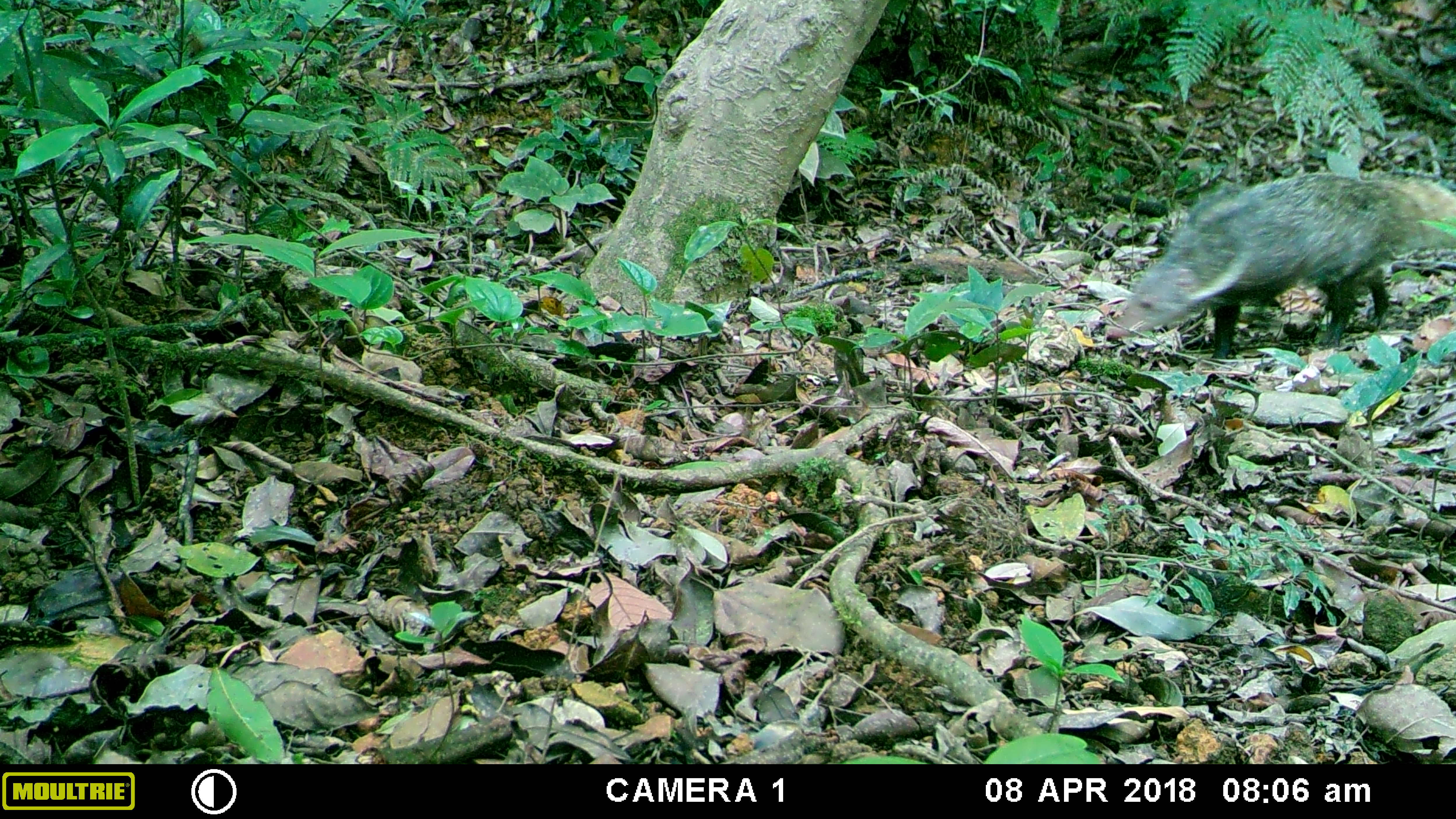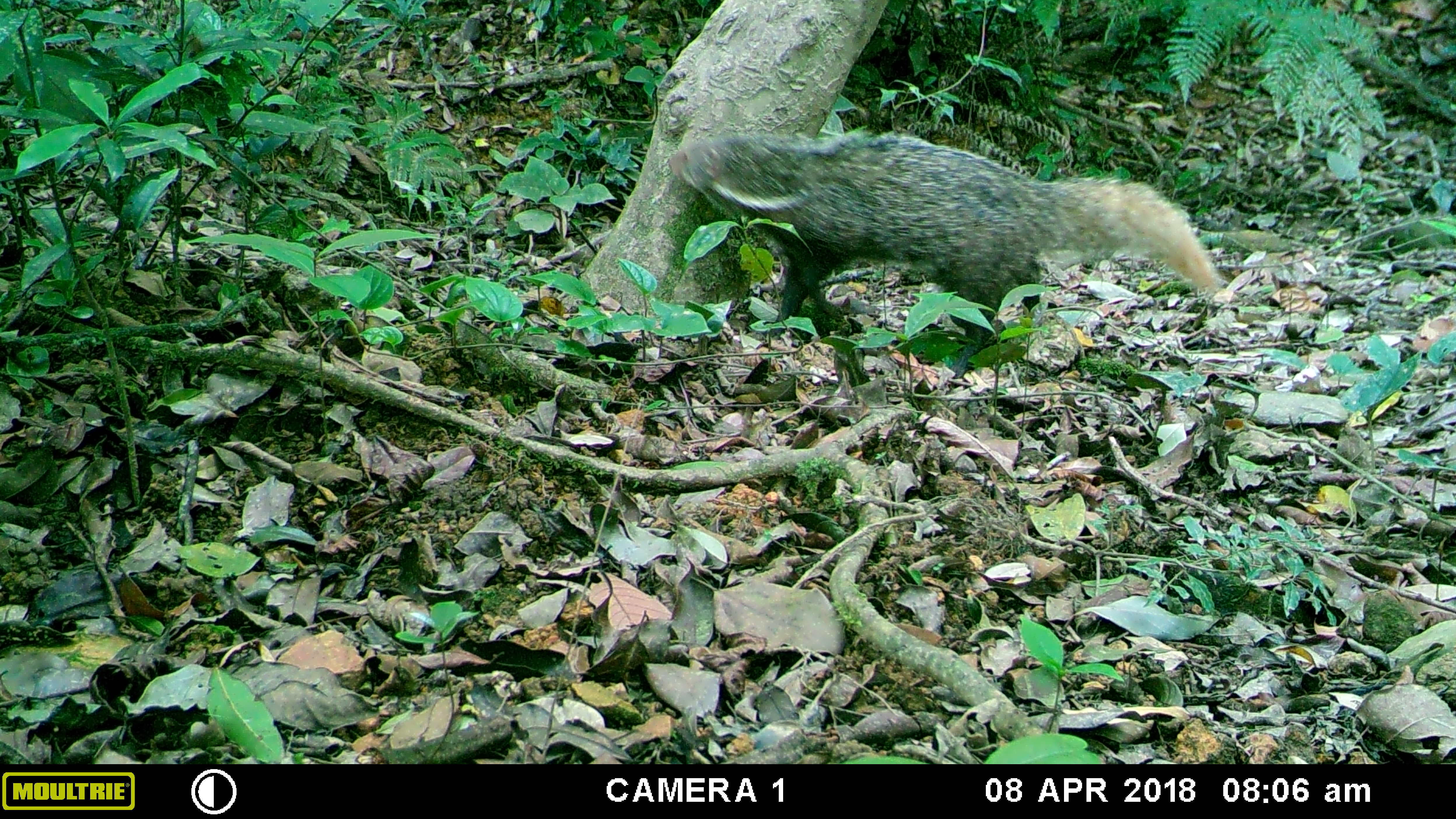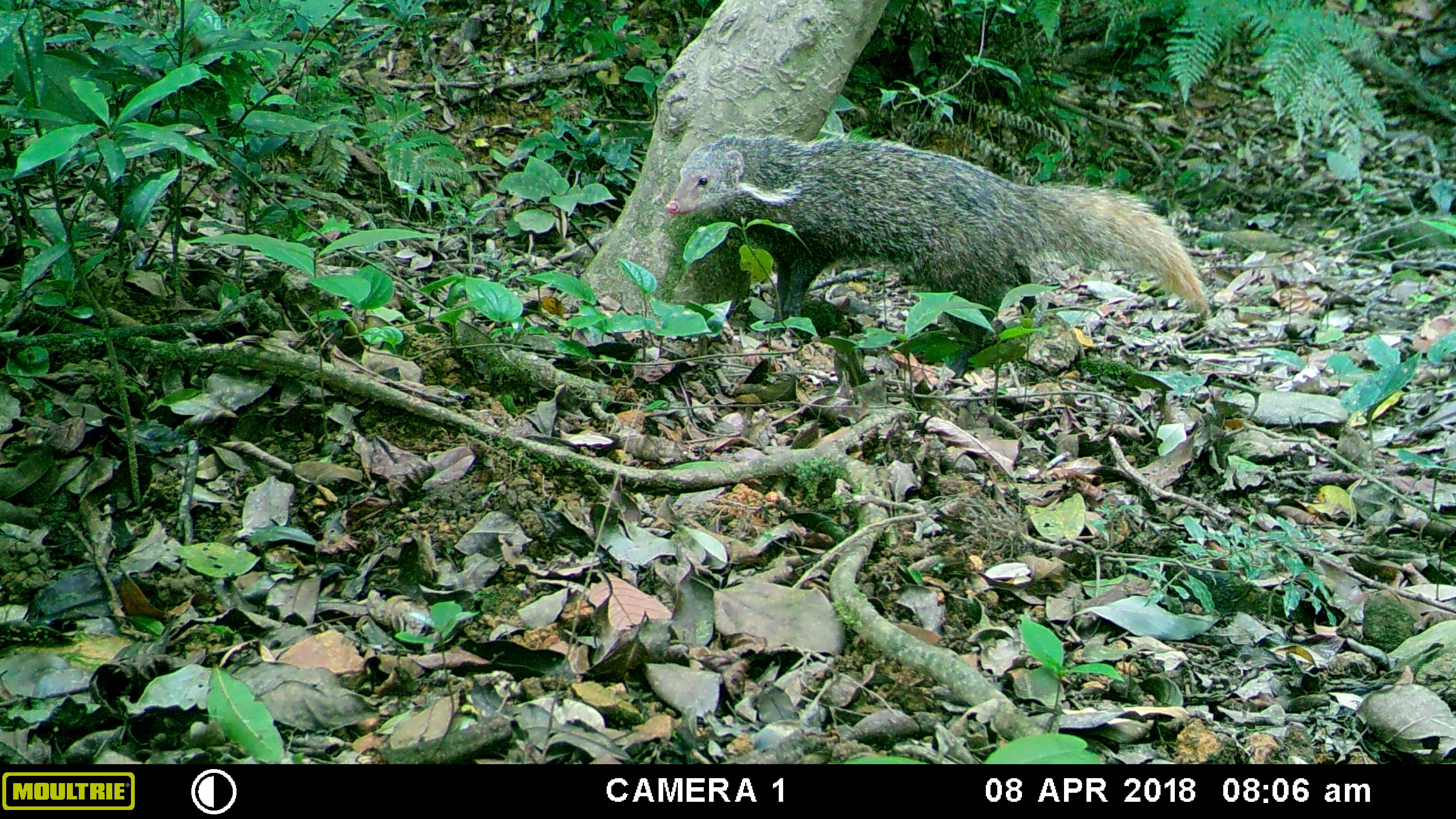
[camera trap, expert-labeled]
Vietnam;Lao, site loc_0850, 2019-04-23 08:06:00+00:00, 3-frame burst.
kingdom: Animalia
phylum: Chordata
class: Mammalia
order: Carnivora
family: Herpestidae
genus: Urva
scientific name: Urva urva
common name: crab-eating mongoose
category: crab eating mongoose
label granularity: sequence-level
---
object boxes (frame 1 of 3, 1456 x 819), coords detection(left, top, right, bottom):
crab eating mongoose: detection(1102, 171, 1456, 361)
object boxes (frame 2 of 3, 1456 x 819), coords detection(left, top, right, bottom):
crab eating mongoose: detection(668, 129, 1225, 379)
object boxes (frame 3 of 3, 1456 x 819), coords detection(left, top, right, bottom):
crab eating mongoose: detection(662, 133, 1210, 378)